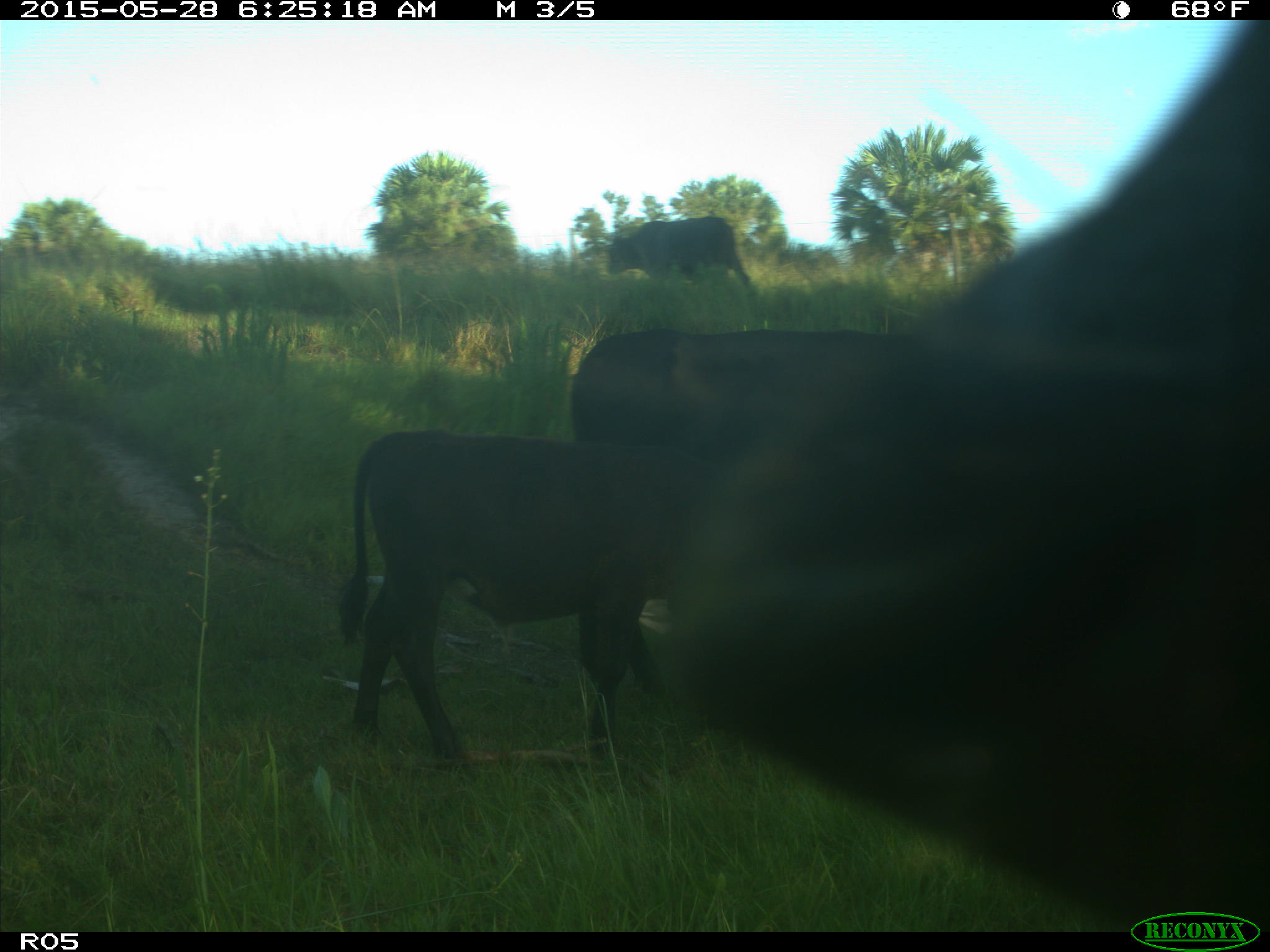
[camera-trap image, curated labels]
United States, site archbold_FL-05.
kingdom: Animalia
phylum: Chordata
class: Mammalia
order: Artiodactyla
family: Bovidae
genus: Bos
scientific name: Bos taurus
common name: domestic cow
Bos taurus (domestic cow).